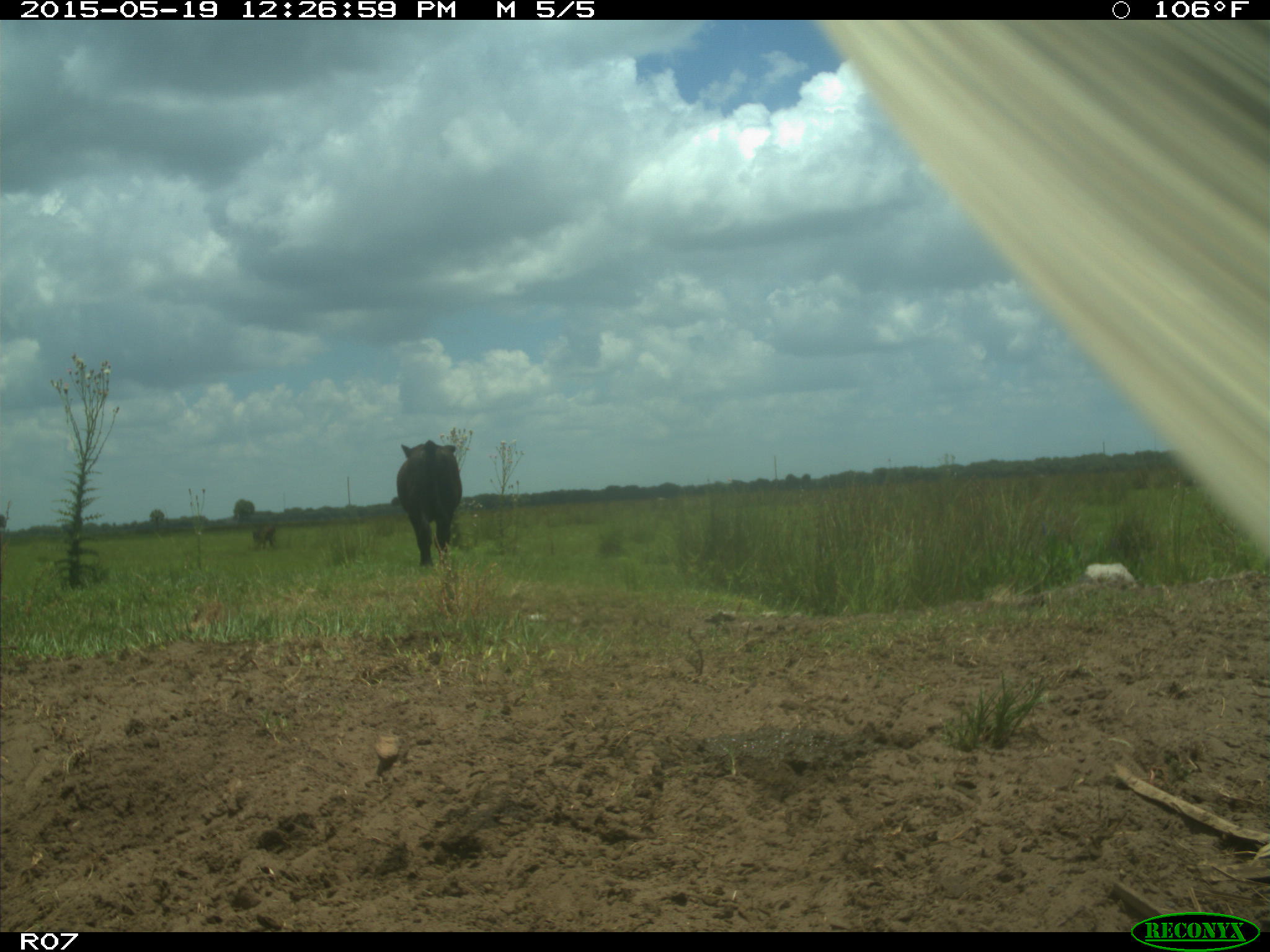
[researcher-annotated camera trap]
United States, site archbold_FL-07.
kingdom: Animalia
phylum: Chordata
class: Mammalia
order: Artiodactyla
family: Bovidae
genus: Bos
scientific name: Bos taurus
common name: domestic cow